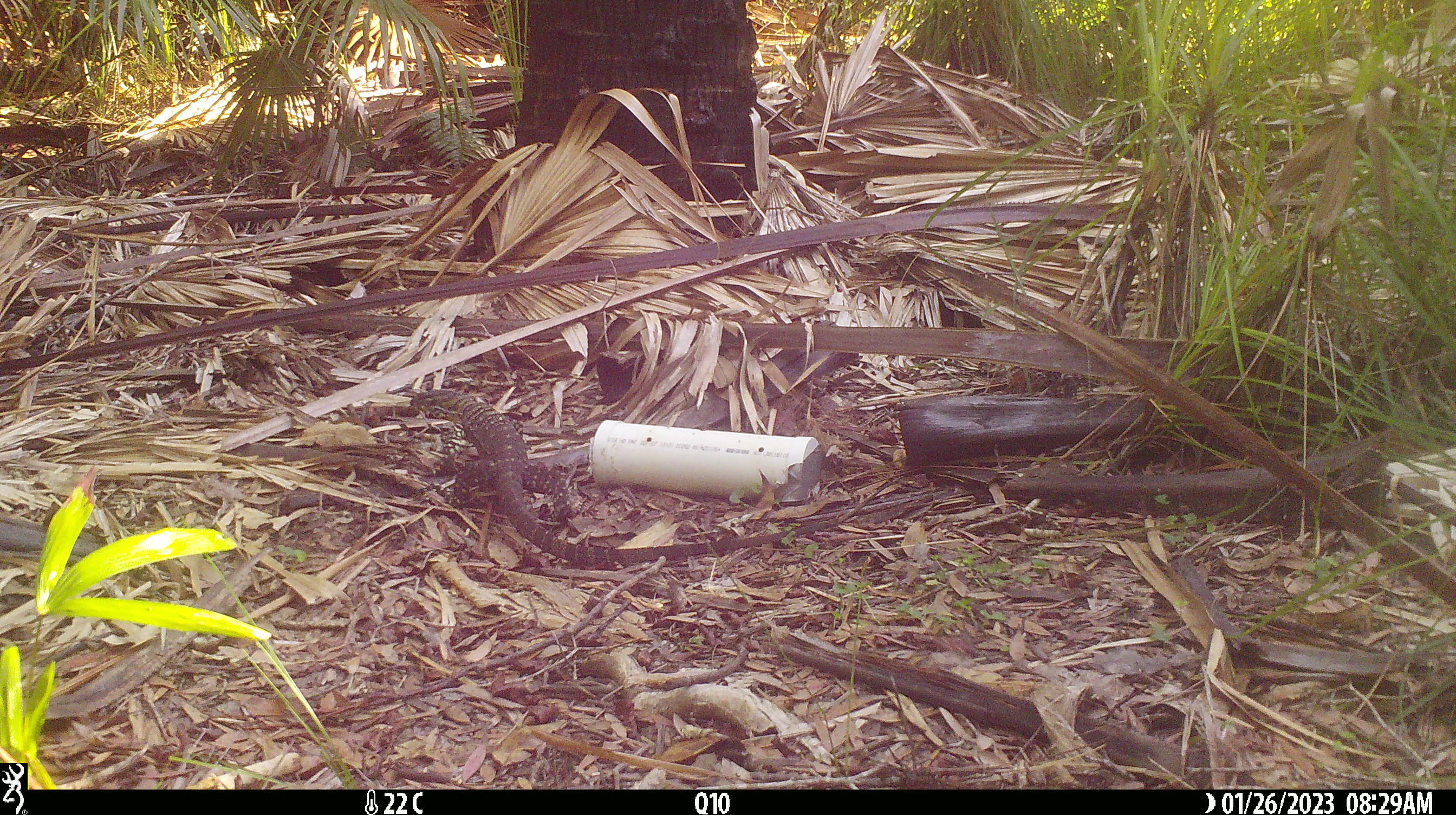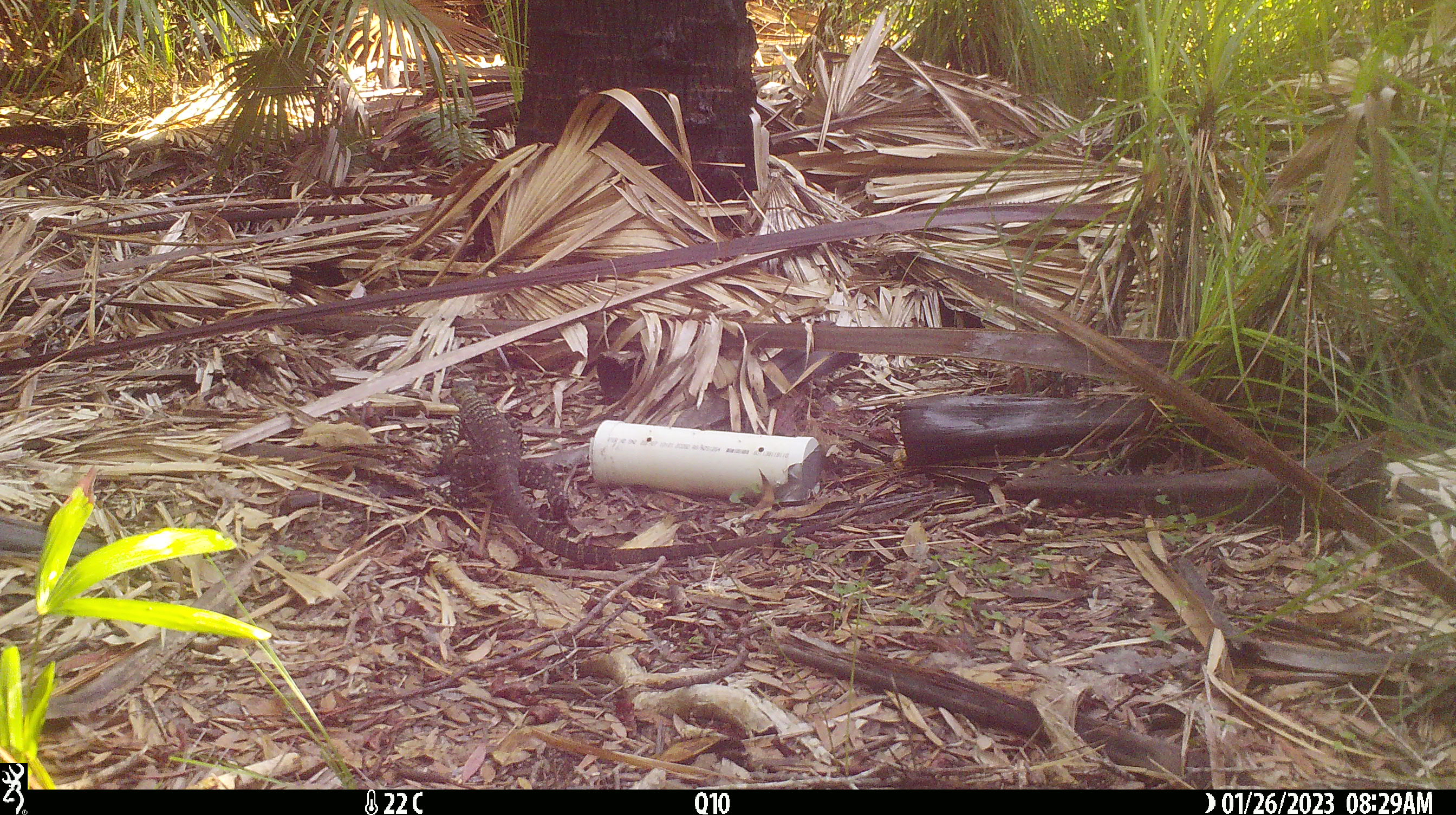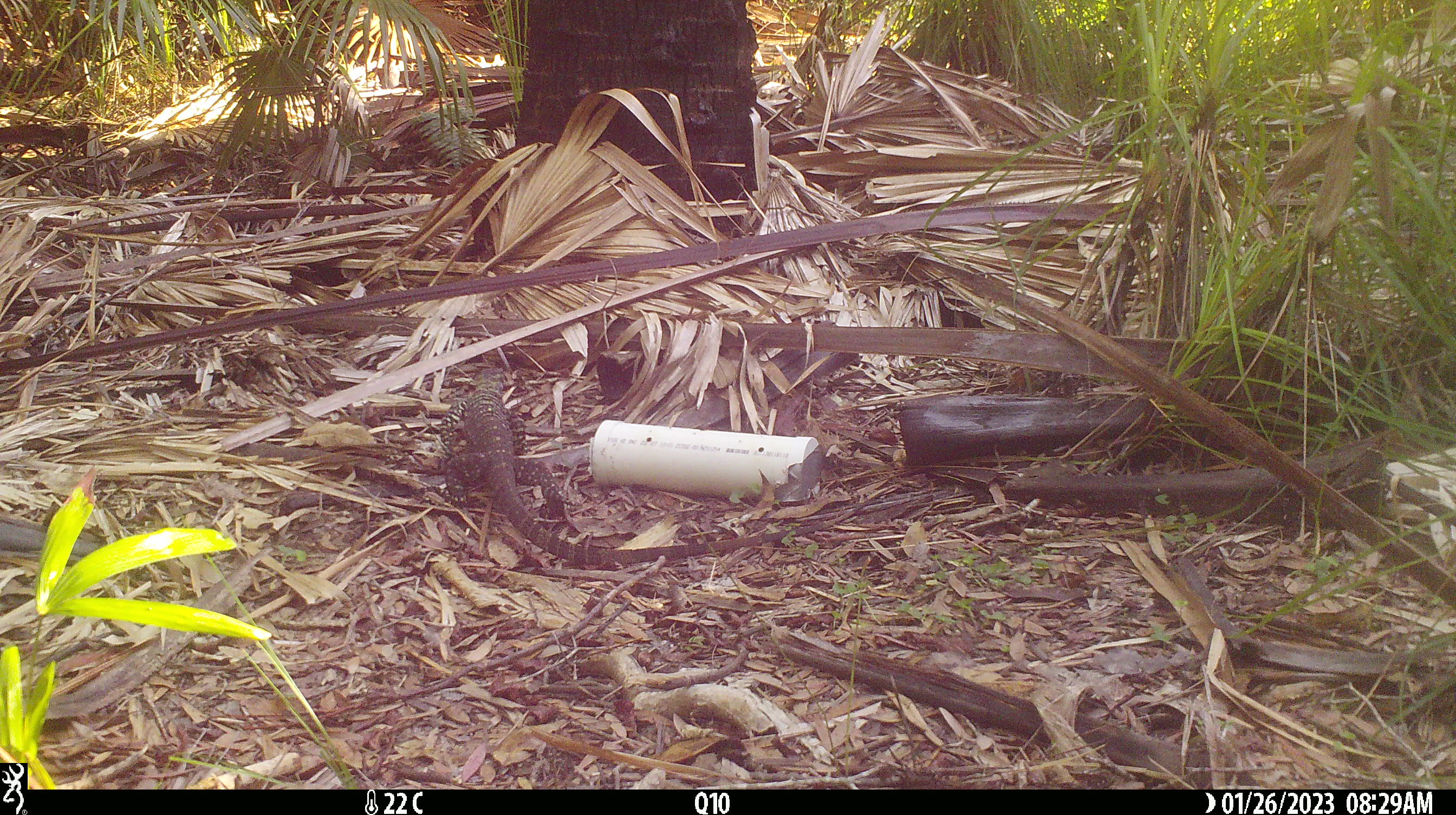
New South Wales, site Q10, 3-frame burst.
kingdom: Animalia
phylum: Chordata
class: Reptilia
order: Squamata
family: Varanidae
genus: Varanus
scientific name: Varanus varius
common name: lace monitor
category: goanna